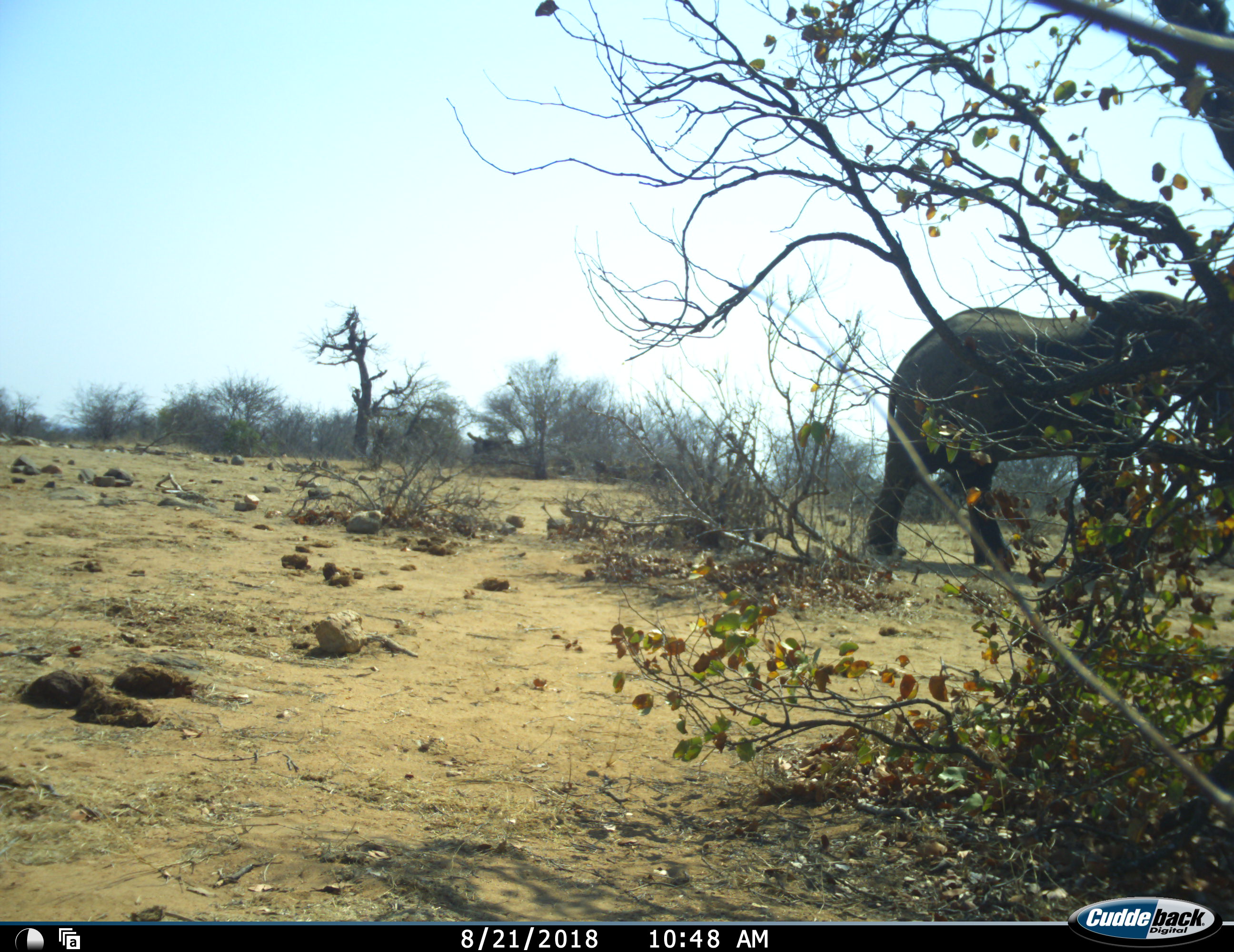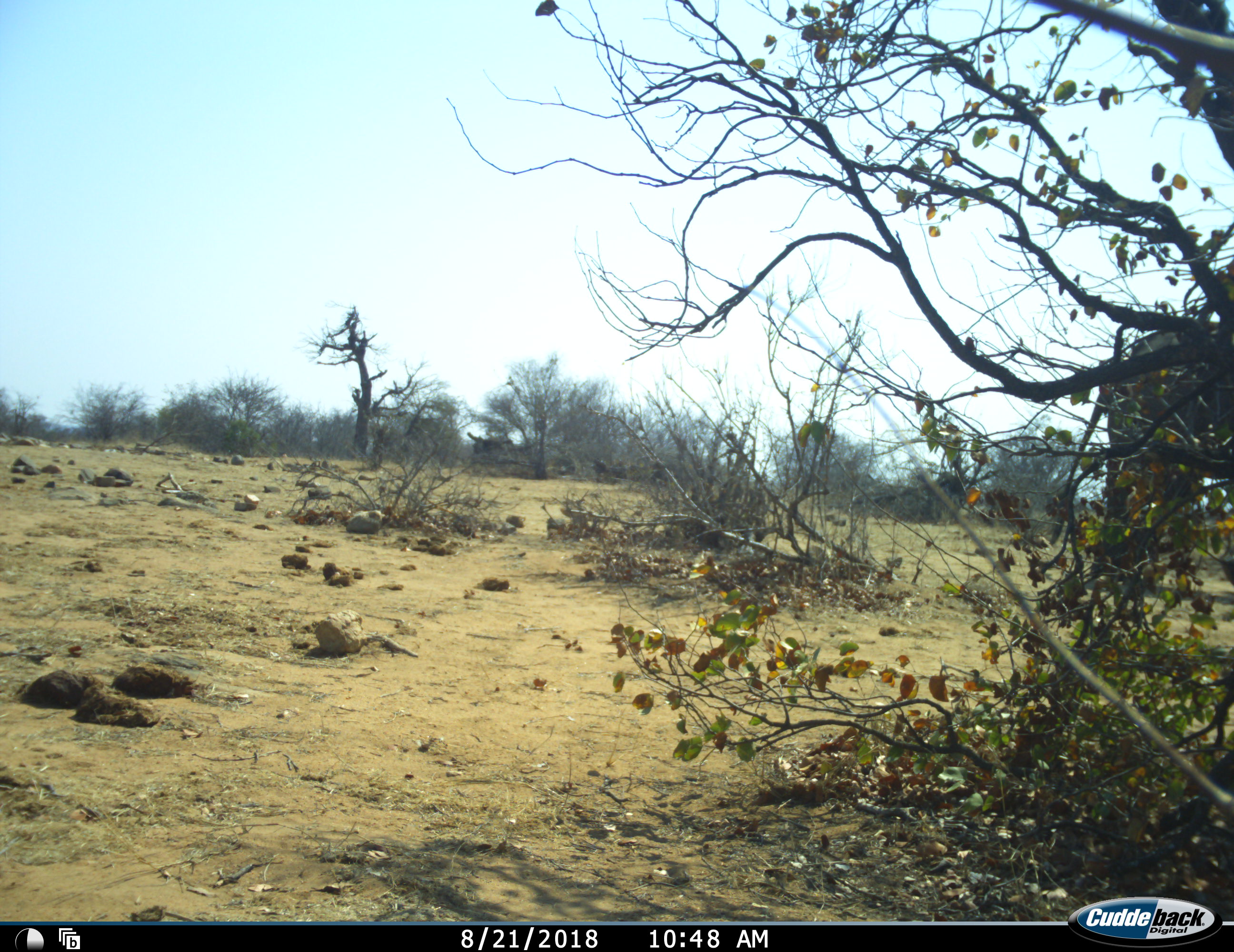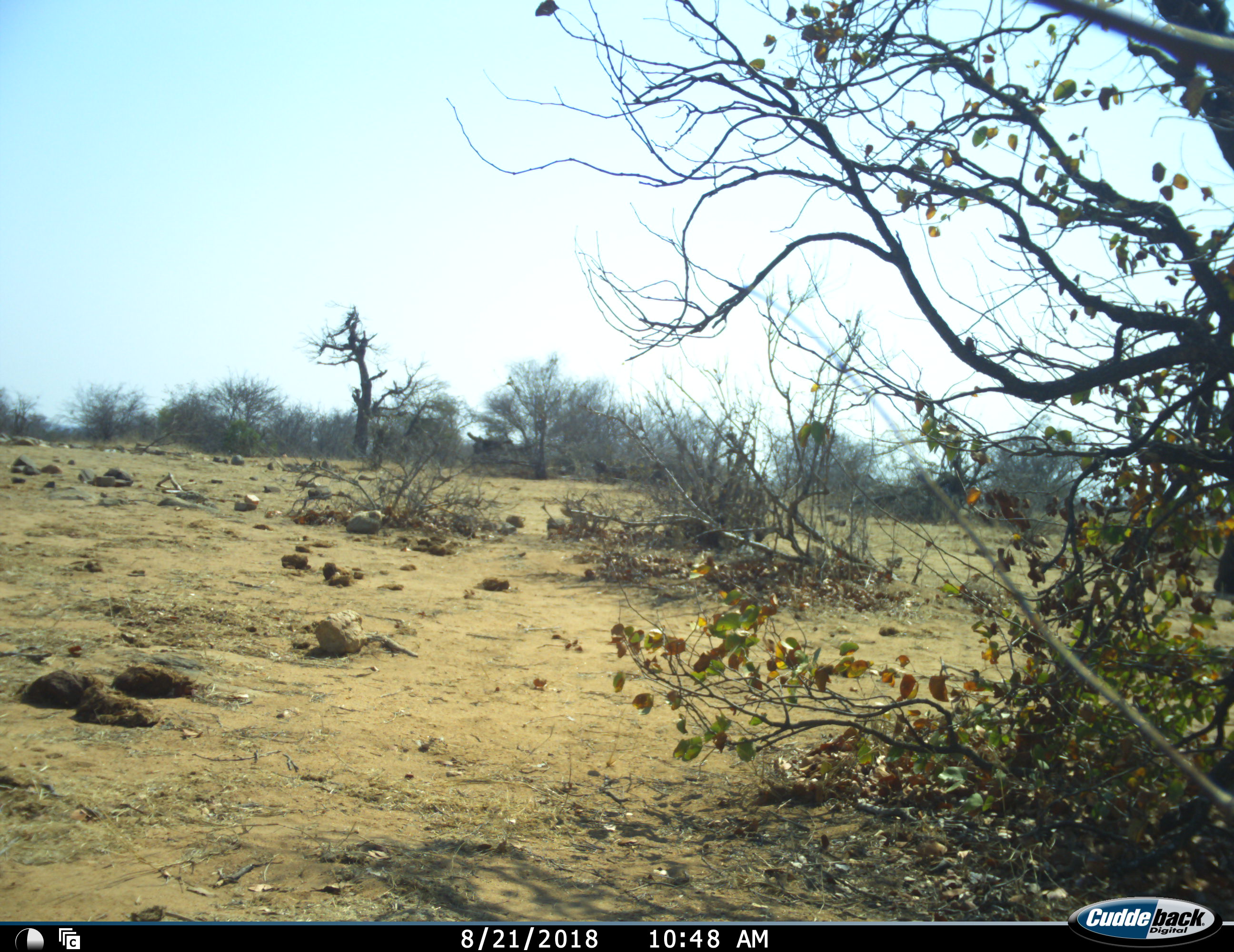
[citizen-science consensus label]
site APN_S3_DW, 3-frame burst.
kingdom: Animalia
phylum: Chordata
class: Mammalia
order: Proboscidea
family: Elephantidae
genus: Loxodonta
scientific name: Loxodonta africana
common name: african bush elephant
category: elephant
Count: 1.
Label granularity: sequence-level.